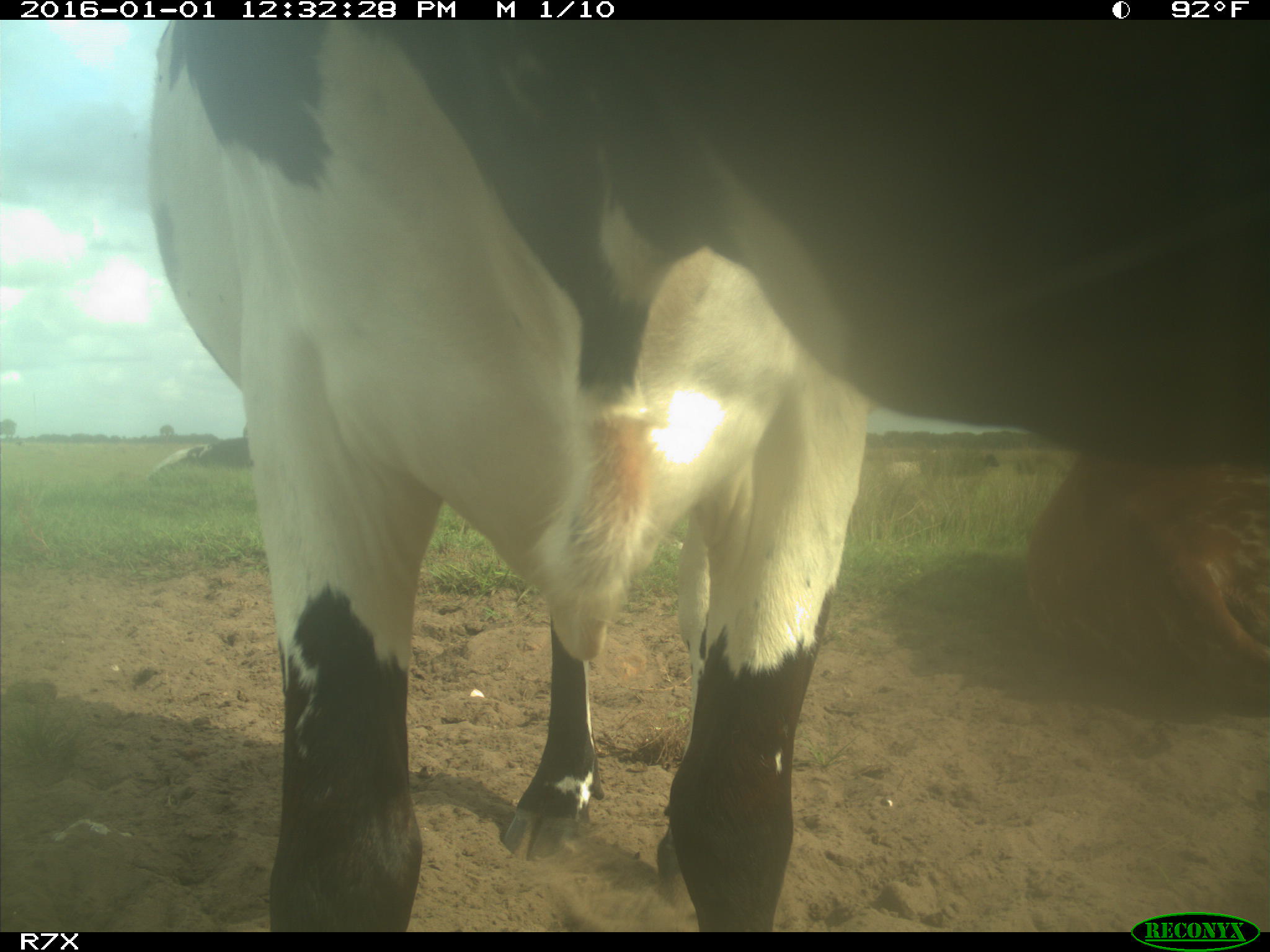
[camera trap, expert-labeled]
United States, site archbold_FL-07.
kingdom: Animalia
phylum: Chordata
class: Mammalia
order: Artiodactyla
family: Bovidae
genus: Bos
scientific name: Bos taurus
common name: domestic cow